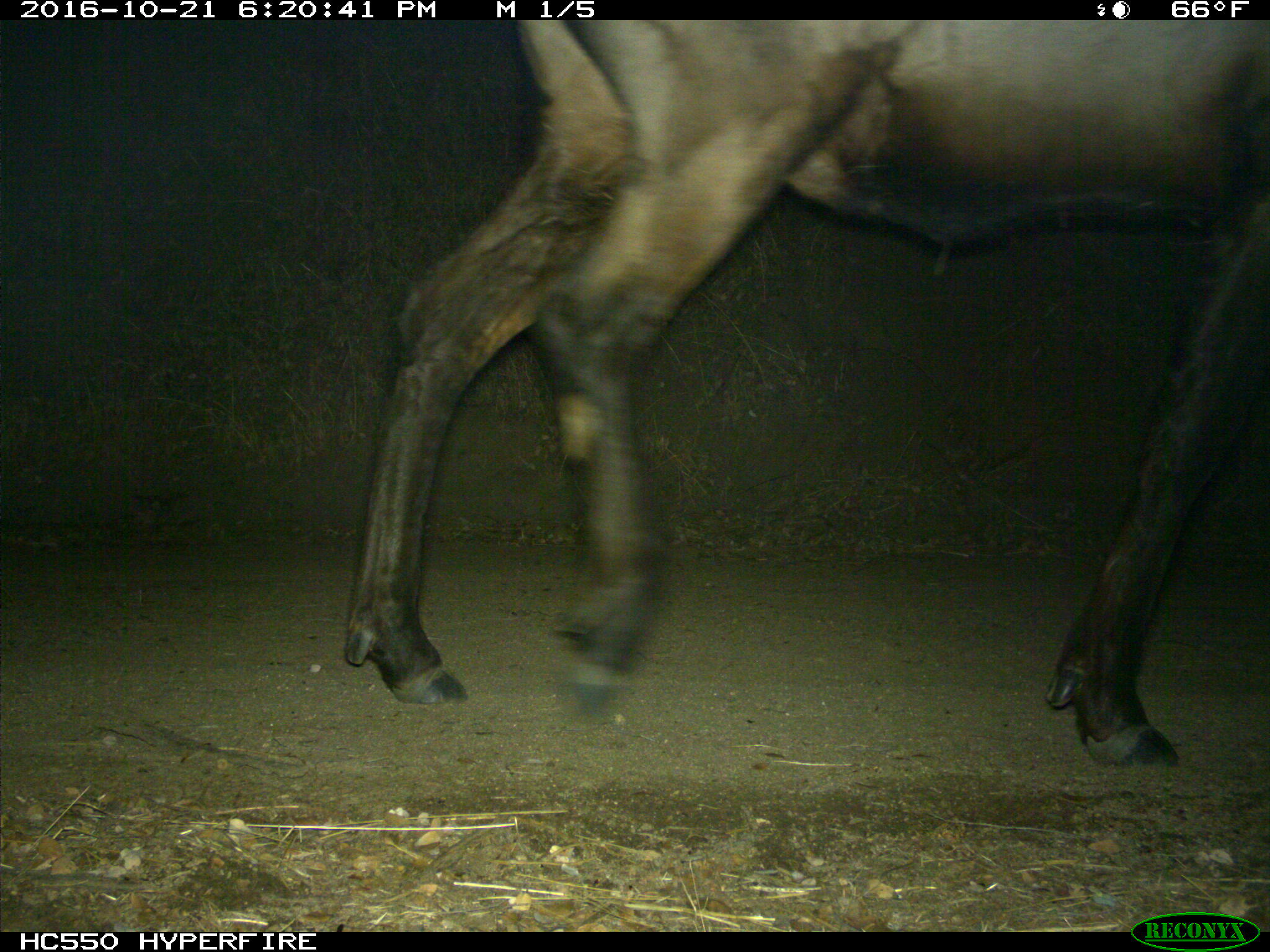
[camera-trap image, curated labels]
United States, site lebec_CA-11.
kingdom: Animalia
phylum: Chordata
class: Mammalia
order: Artiodactyla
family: Cervidae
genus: Cervus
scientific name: Cervus canadensis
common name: elk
Cervus canadensis (elk).